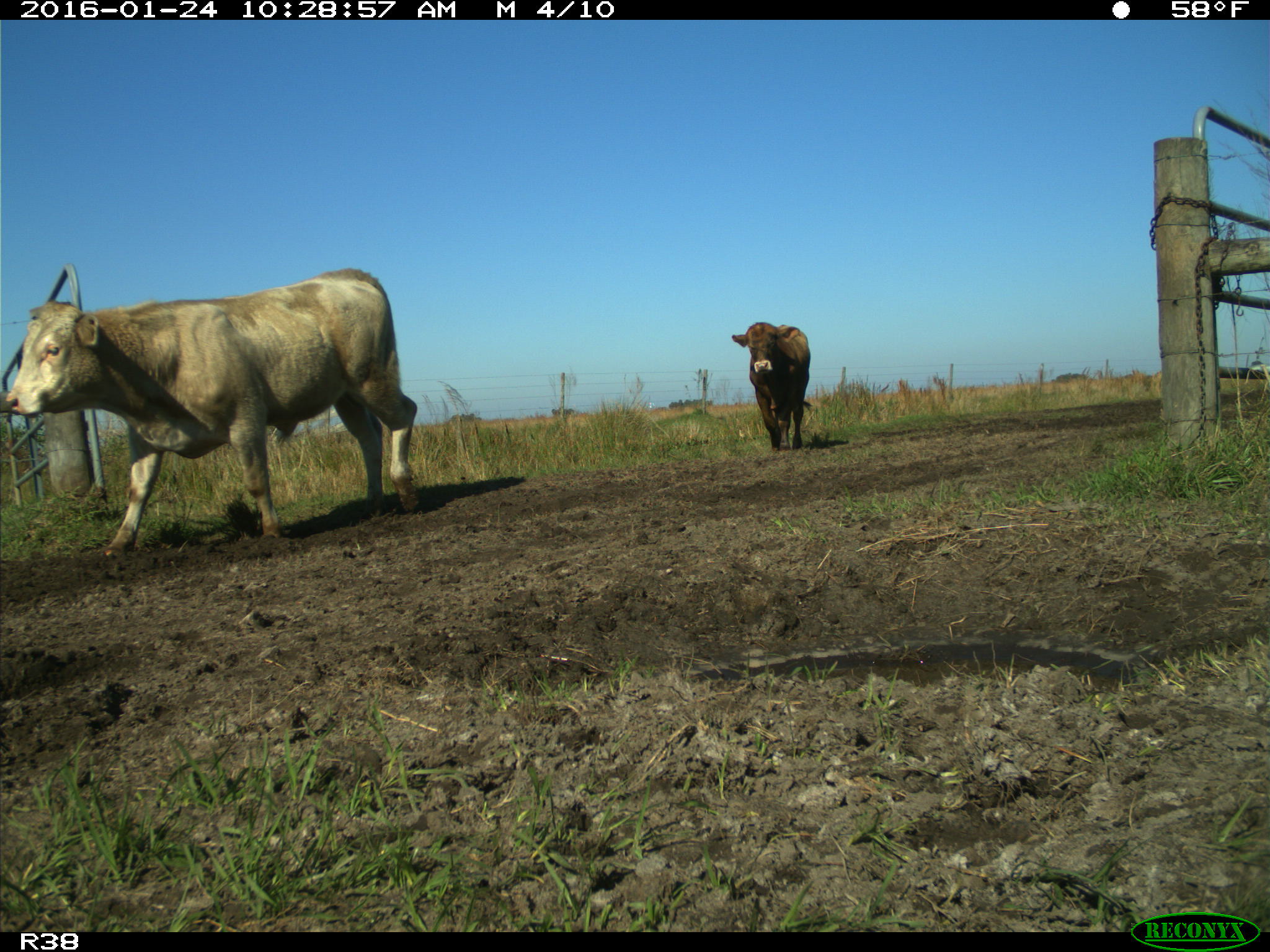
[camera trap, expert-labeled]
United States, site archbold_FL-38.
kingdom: Animalia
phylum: Chordata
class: Mammalia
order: Artiodactyla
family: Bovidae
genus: Bos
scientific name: Bos taurus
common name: domestic cow